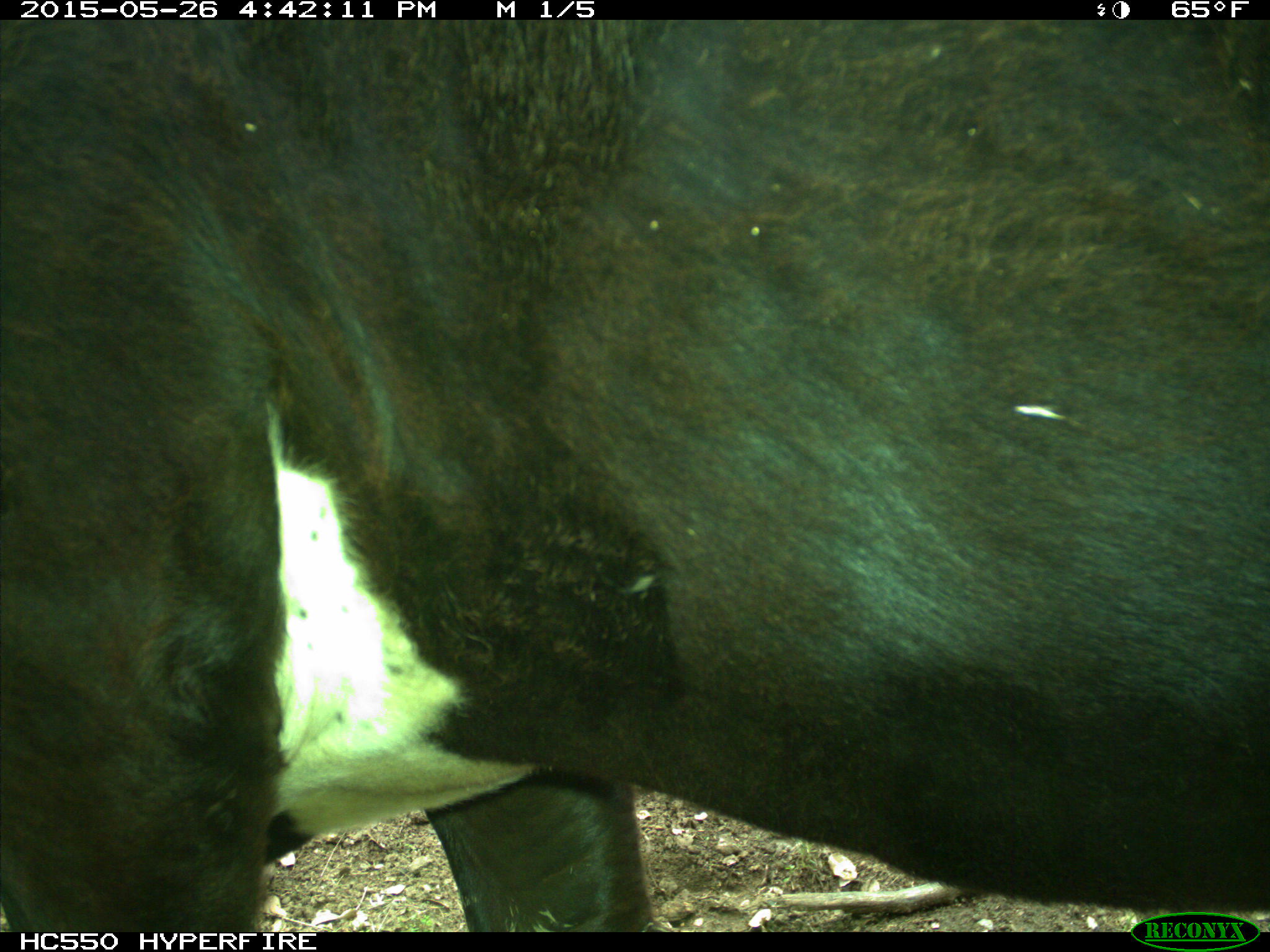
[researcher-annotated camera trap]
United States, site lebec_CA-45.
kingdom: Animalia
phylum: Chordata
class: Mammalia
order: Artiodactyla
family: Bovidae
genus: Bos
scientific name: Bos taurus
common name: domestic cow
Bos taurus (domestic cow).